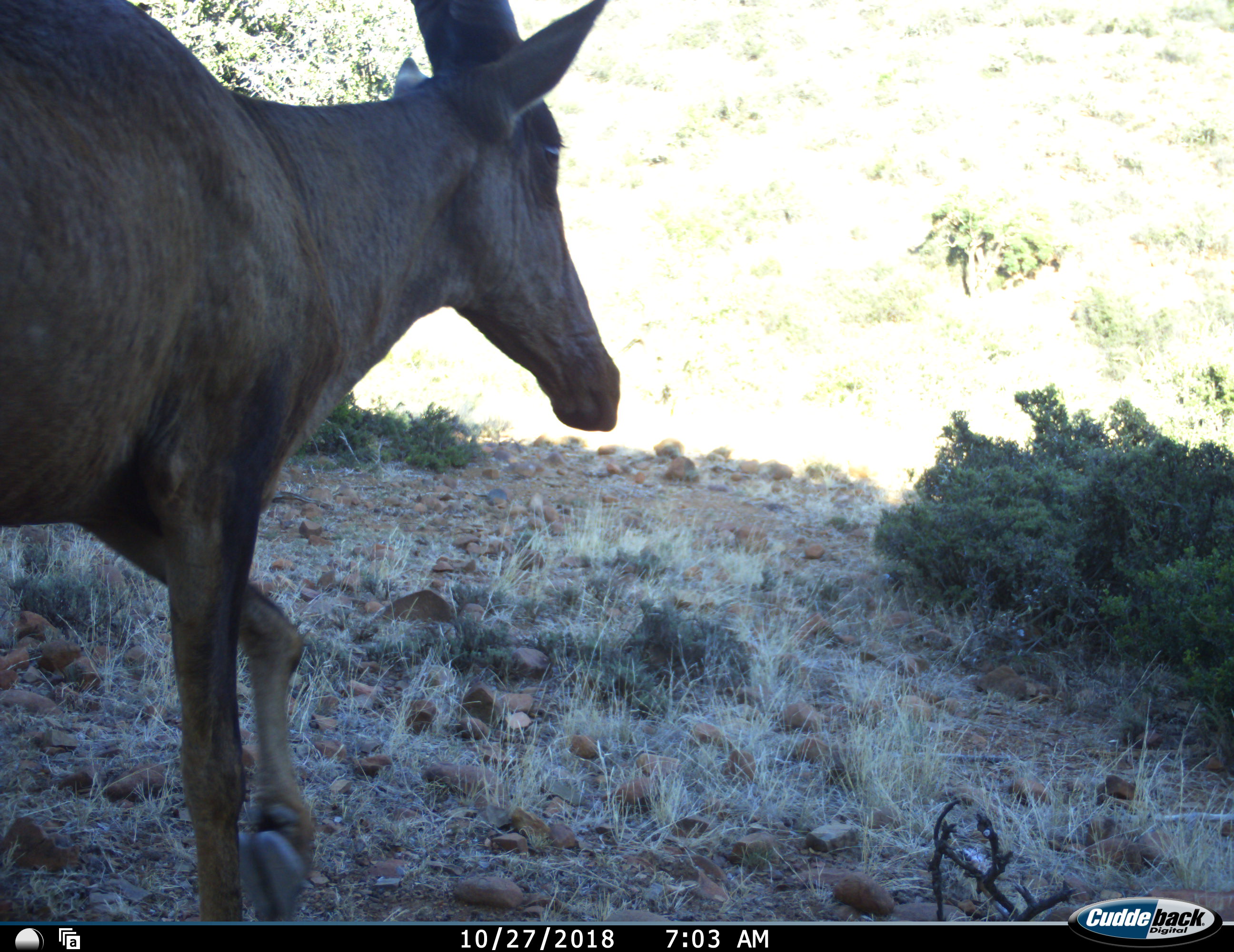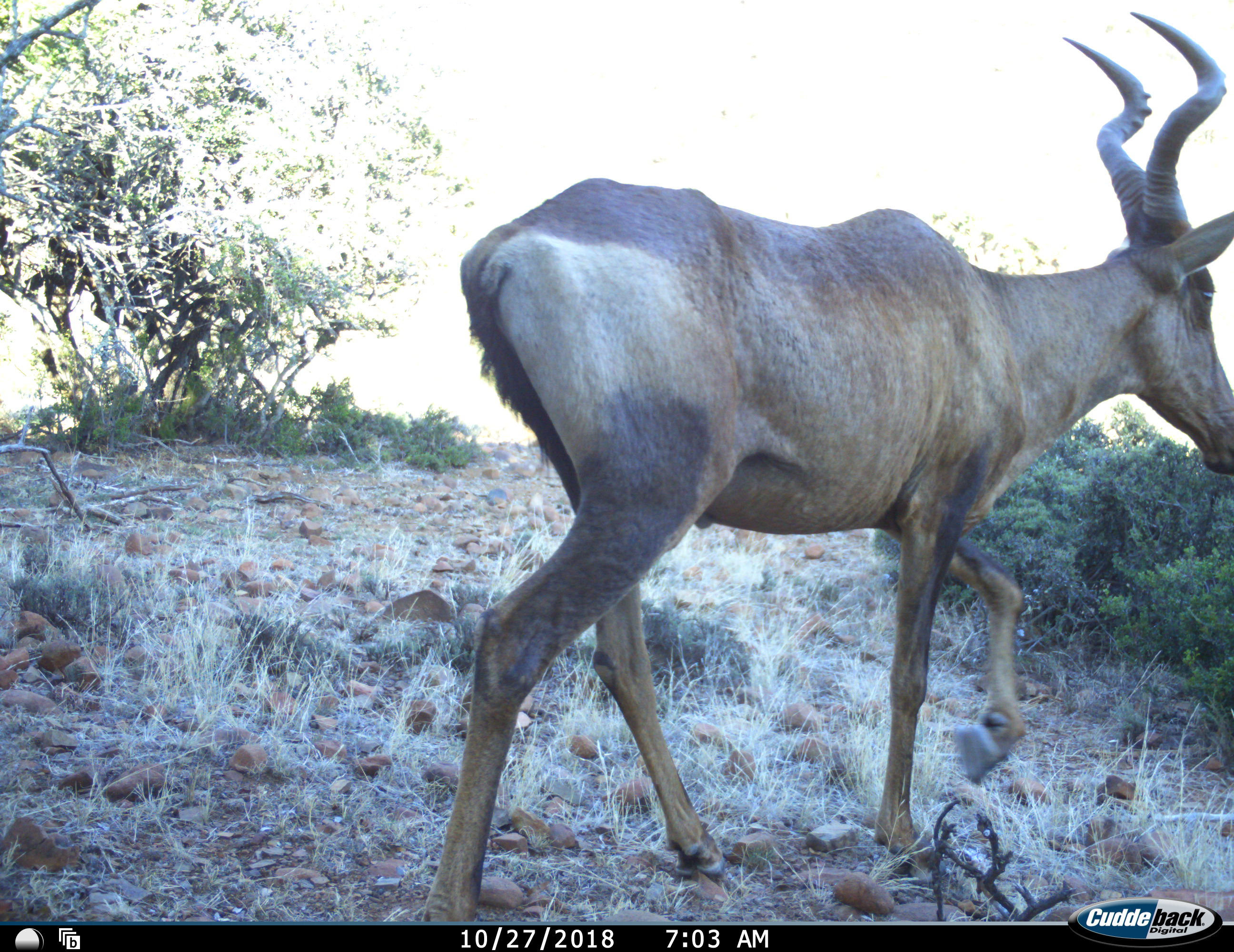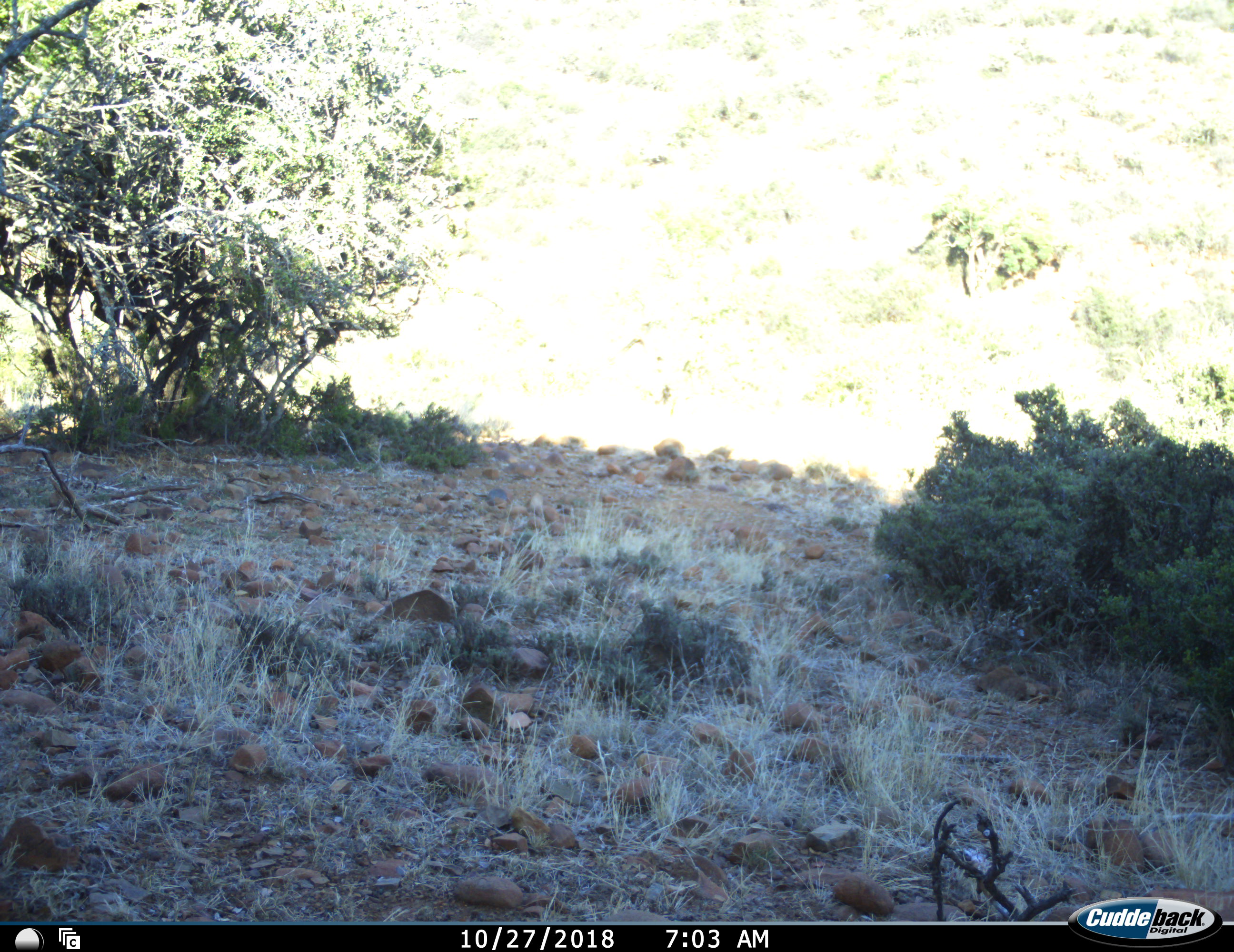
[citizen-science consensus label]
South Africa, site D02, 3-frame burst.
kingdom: Animalia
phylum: Chordata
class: Mammalia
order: Artiodactyla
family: Bovidae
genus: Alcelaphus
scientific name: Alcelaphus buselaphus caama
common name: red hartebeest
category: hartebeestred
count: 1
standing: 0%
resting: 0%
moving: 100%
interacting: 0%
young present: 0%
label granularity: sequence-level